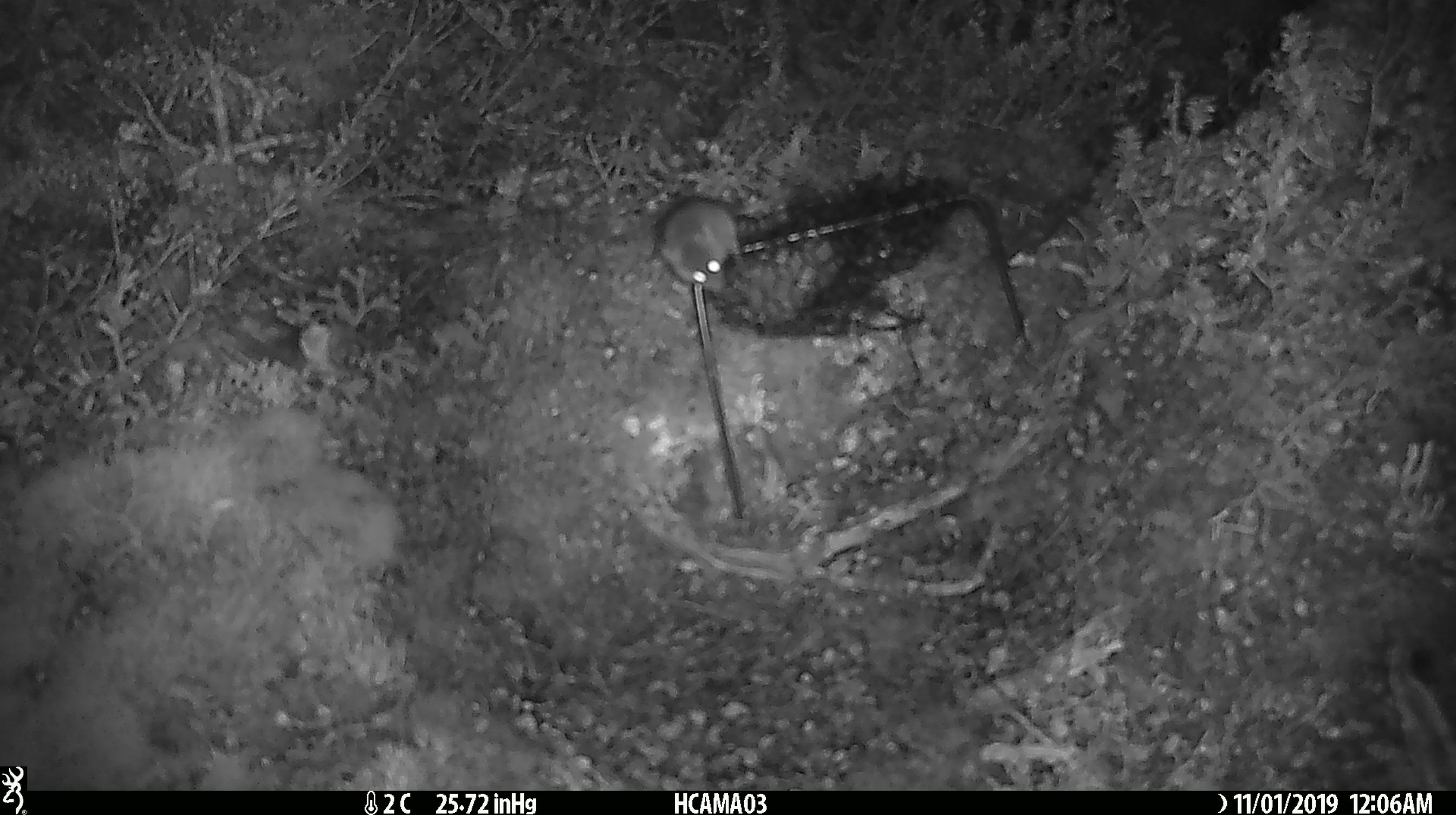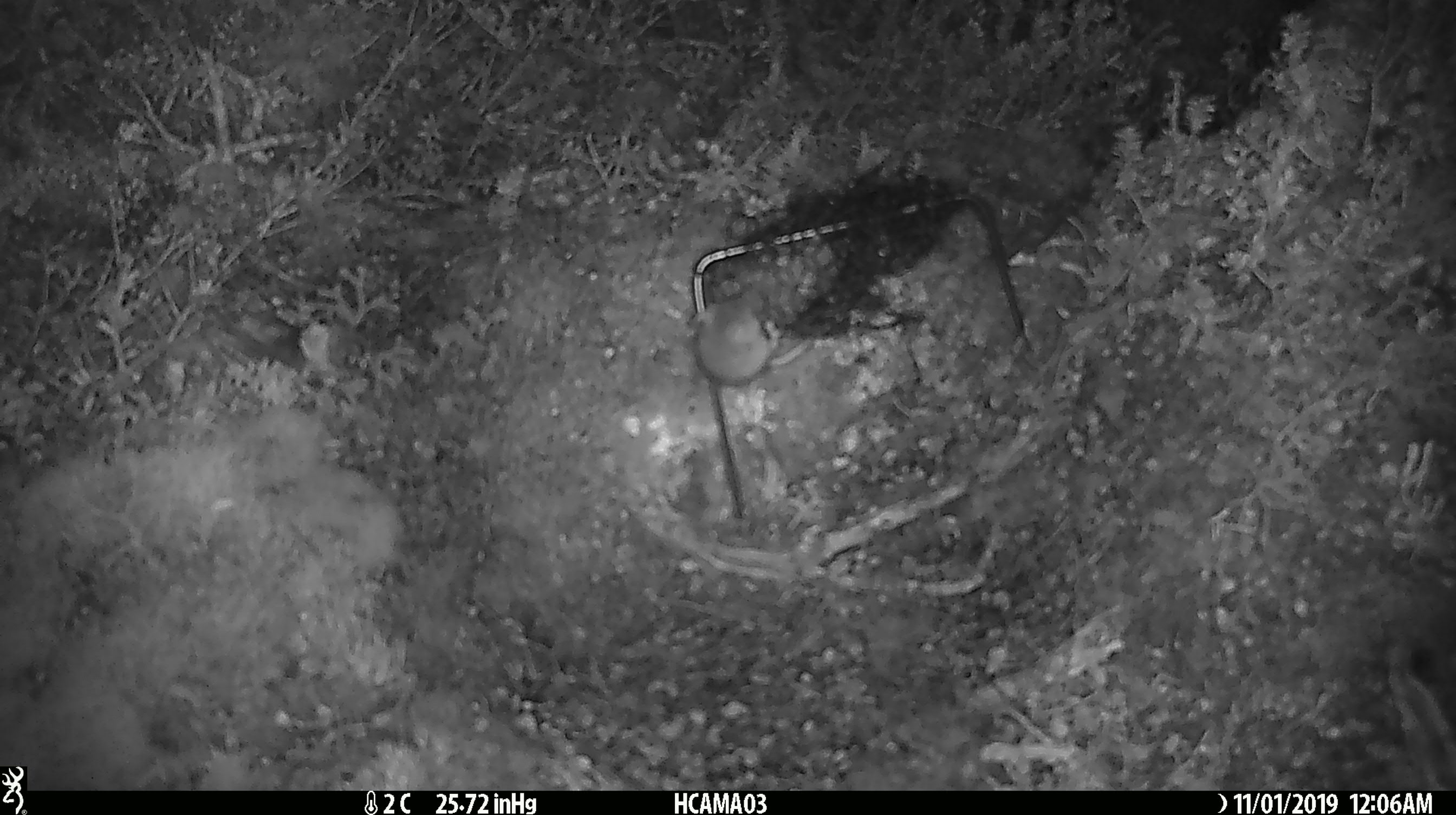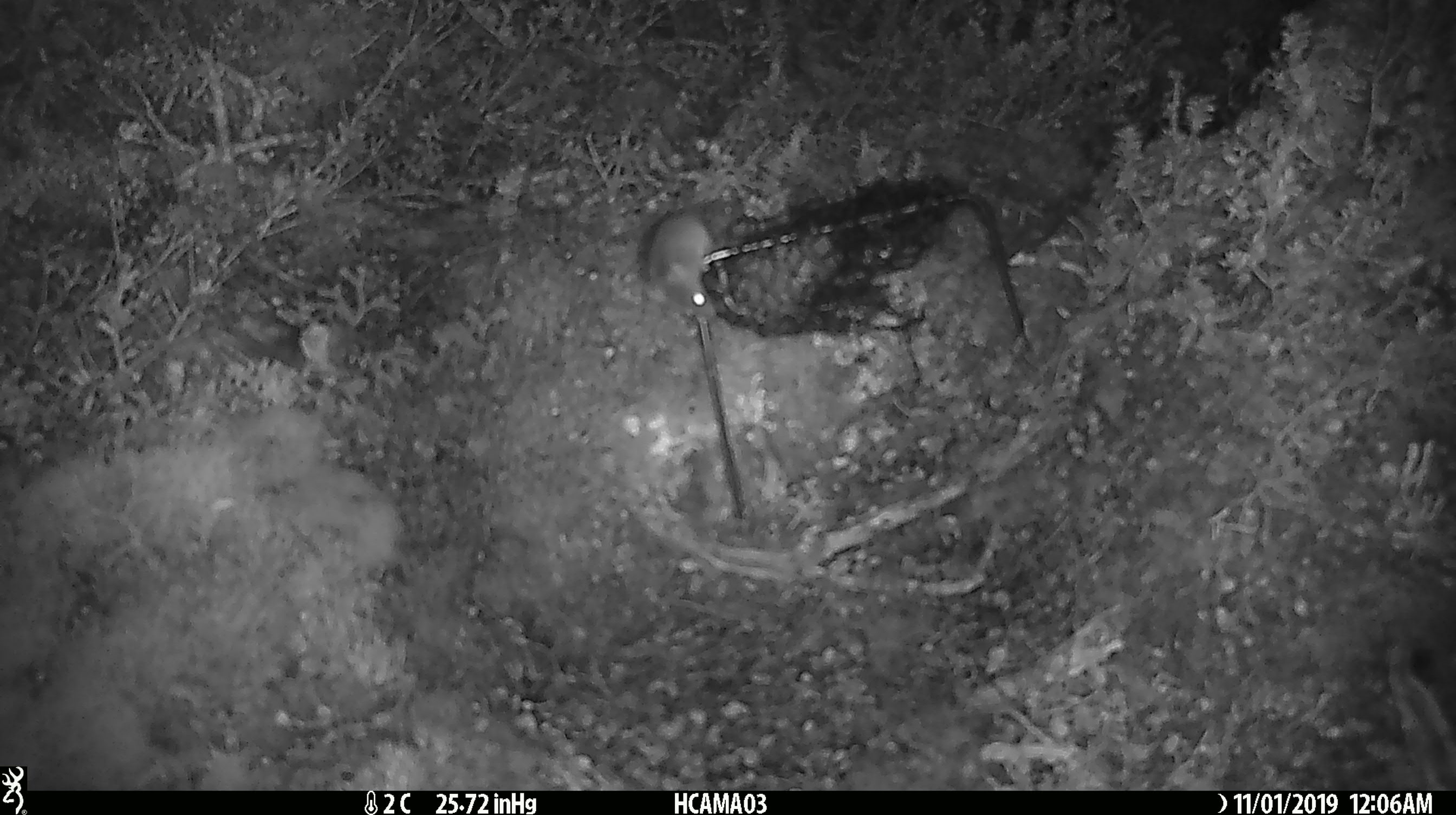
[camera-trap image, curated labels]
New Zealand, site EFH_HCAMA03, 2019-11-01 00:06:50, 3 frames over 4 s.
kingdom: Animalia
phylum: Chordata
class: Mammalia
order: Rodentia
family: Muridae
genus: Mus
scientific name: Mus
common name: mouse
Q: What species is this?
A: Mouse (Mus).